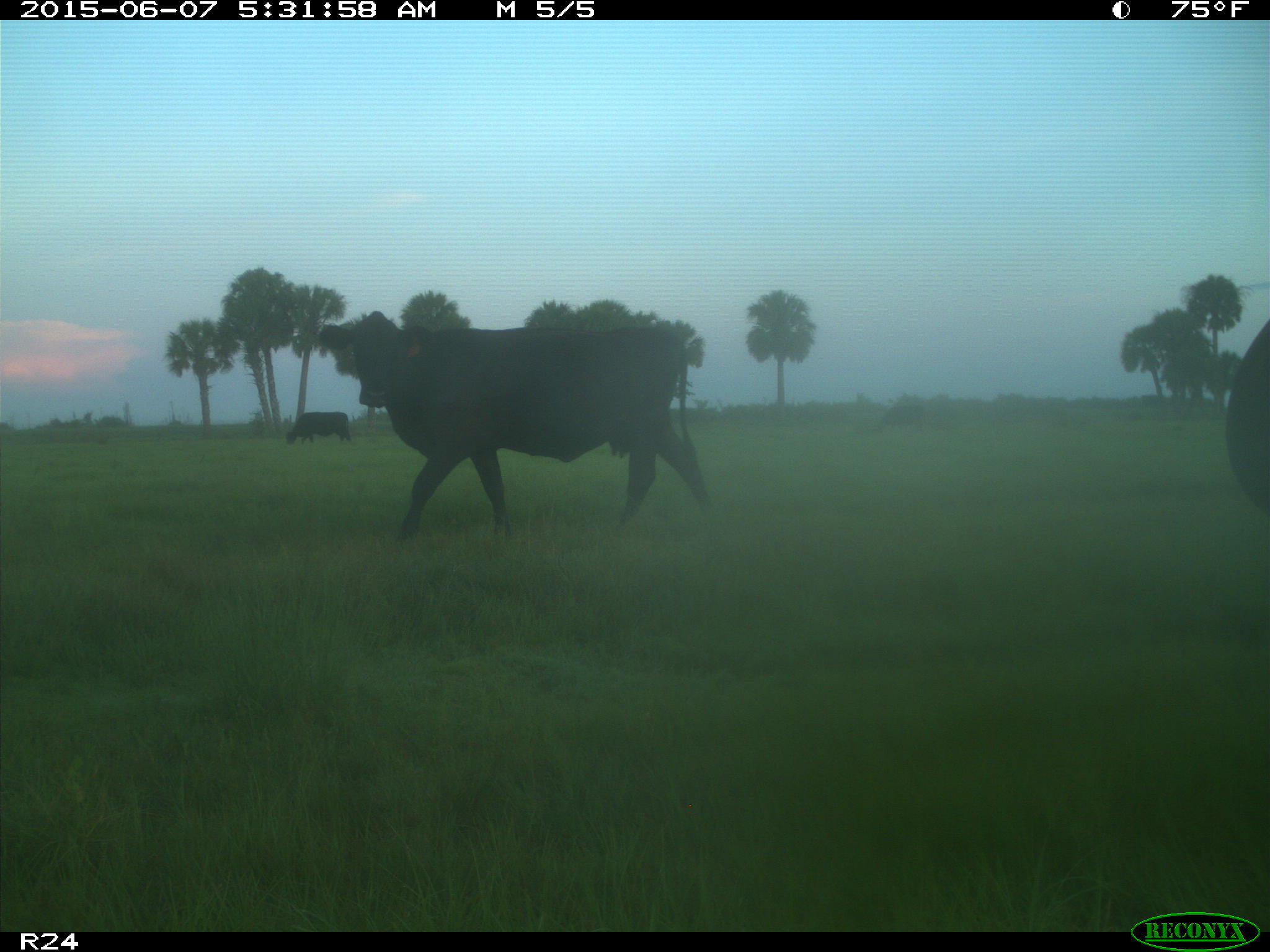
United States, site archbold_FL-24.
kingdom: Animalia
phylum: Chordata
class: Mammalia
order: Artiodactyla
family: Bovidae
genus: Bos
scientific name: Bos taurus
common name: domestic cow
Bos taurus (domestic cow).